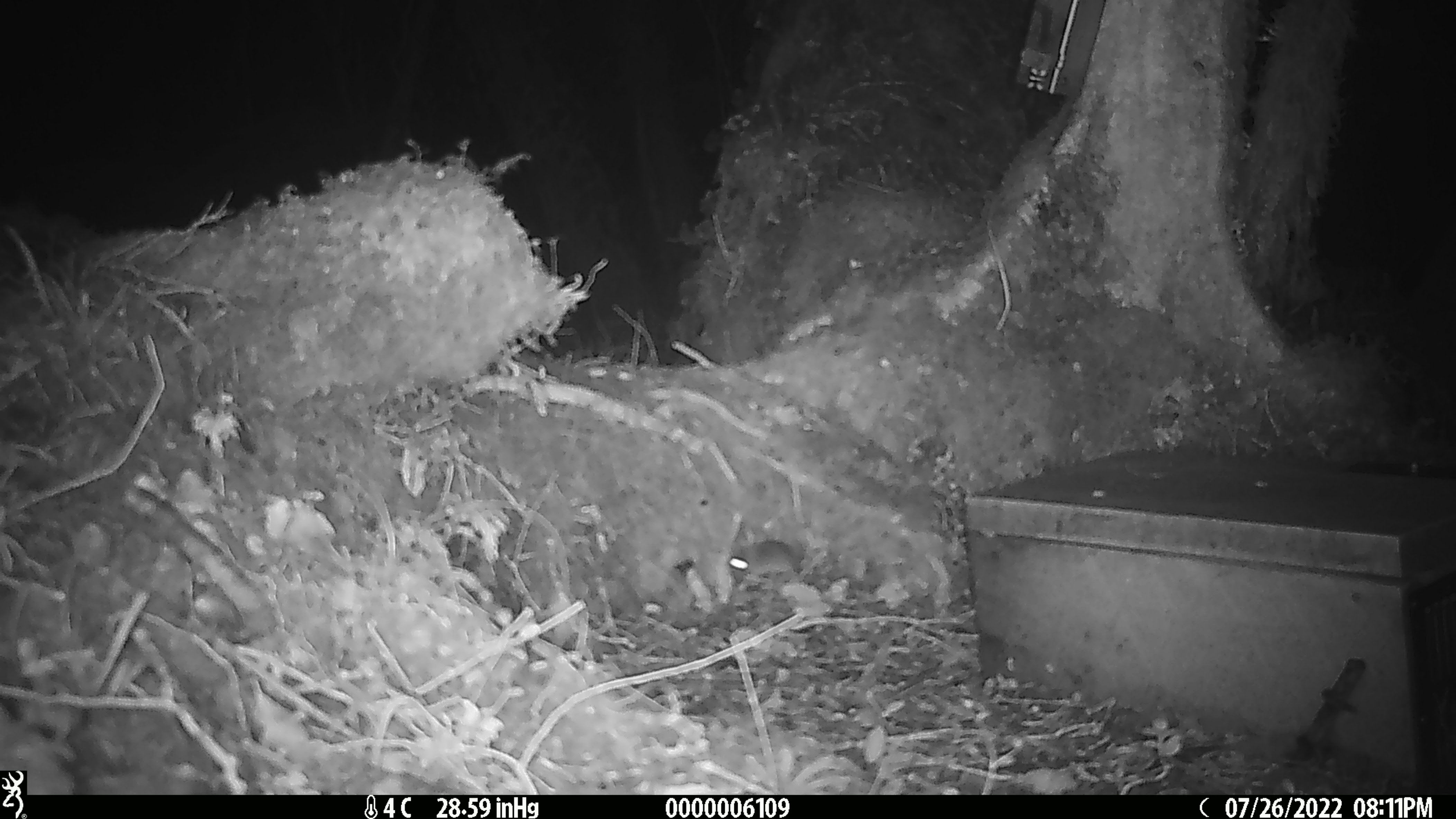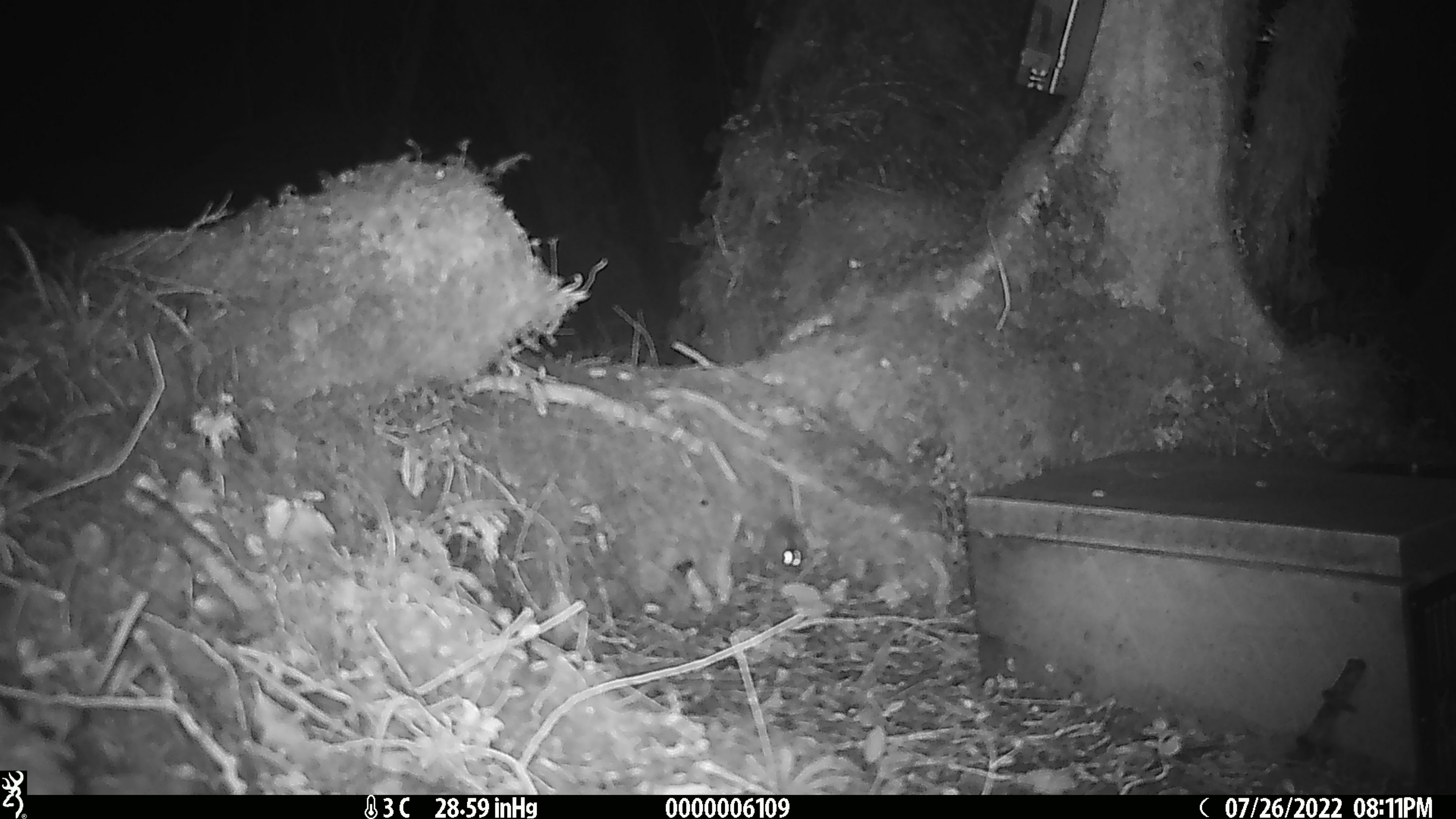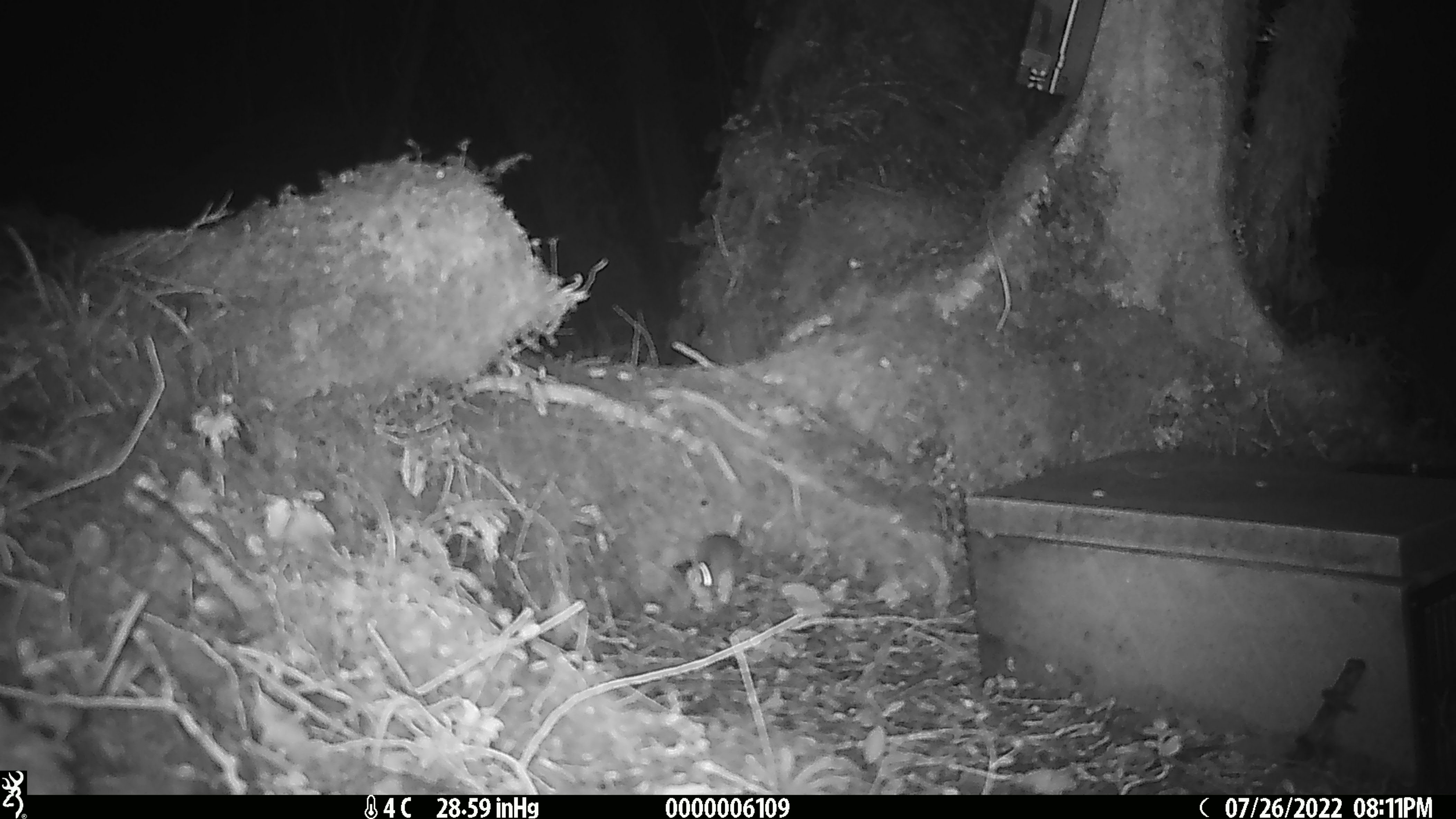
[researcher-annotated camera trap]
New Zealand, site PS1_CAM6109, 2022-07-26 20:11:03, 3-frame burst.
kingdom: Animalia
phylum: Chordata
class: Mammalia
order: Rodentia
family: Muridae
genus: Mus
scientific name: Mus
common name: mouse